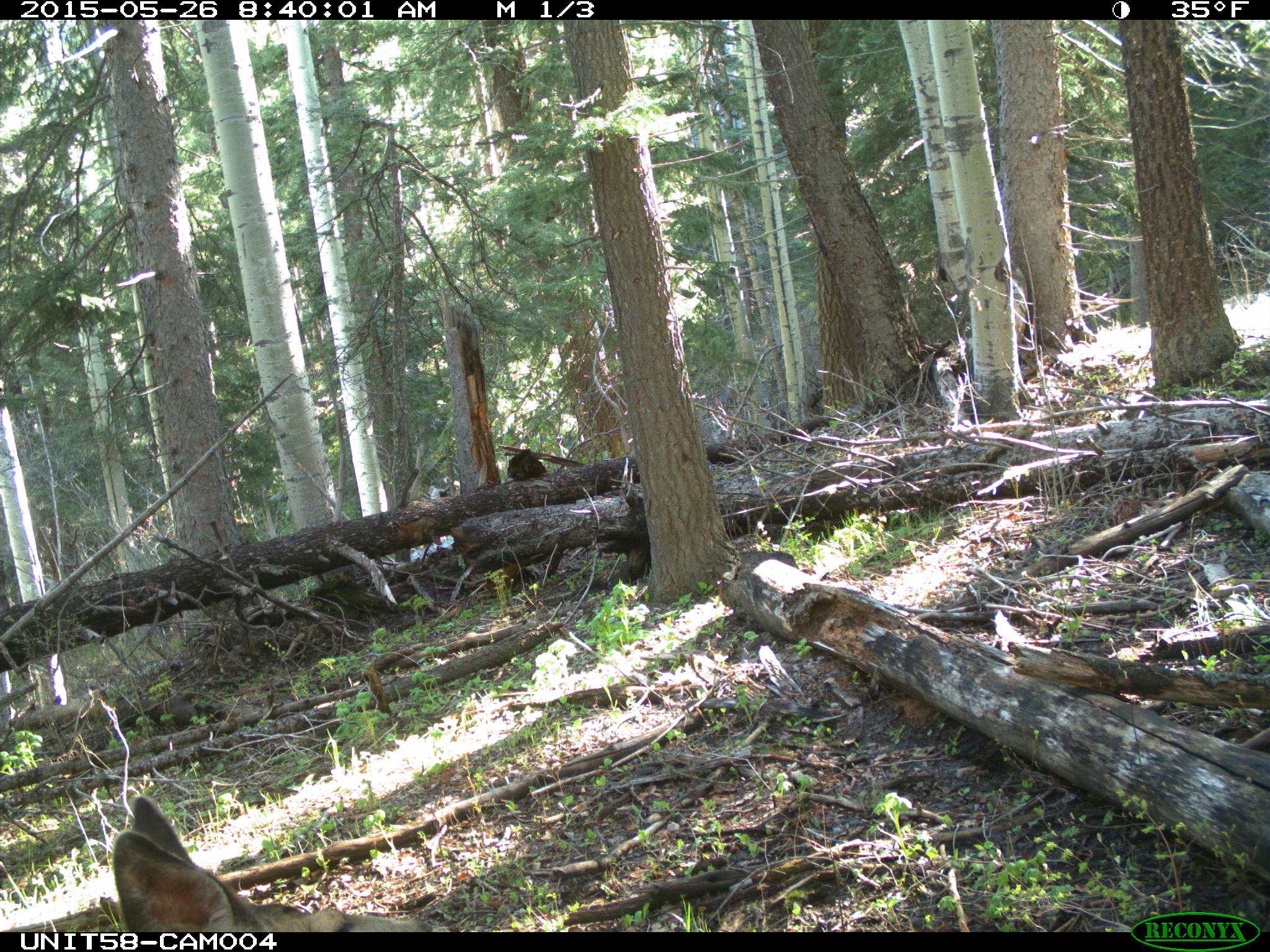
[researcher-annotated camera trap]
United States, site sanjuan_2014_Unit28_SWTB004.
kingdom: Animalia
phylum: Chordata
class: Mammalia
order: Artiodactyla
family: Cervidae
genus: Odocoileus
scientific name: Odocoileus hemionus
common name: mule deer